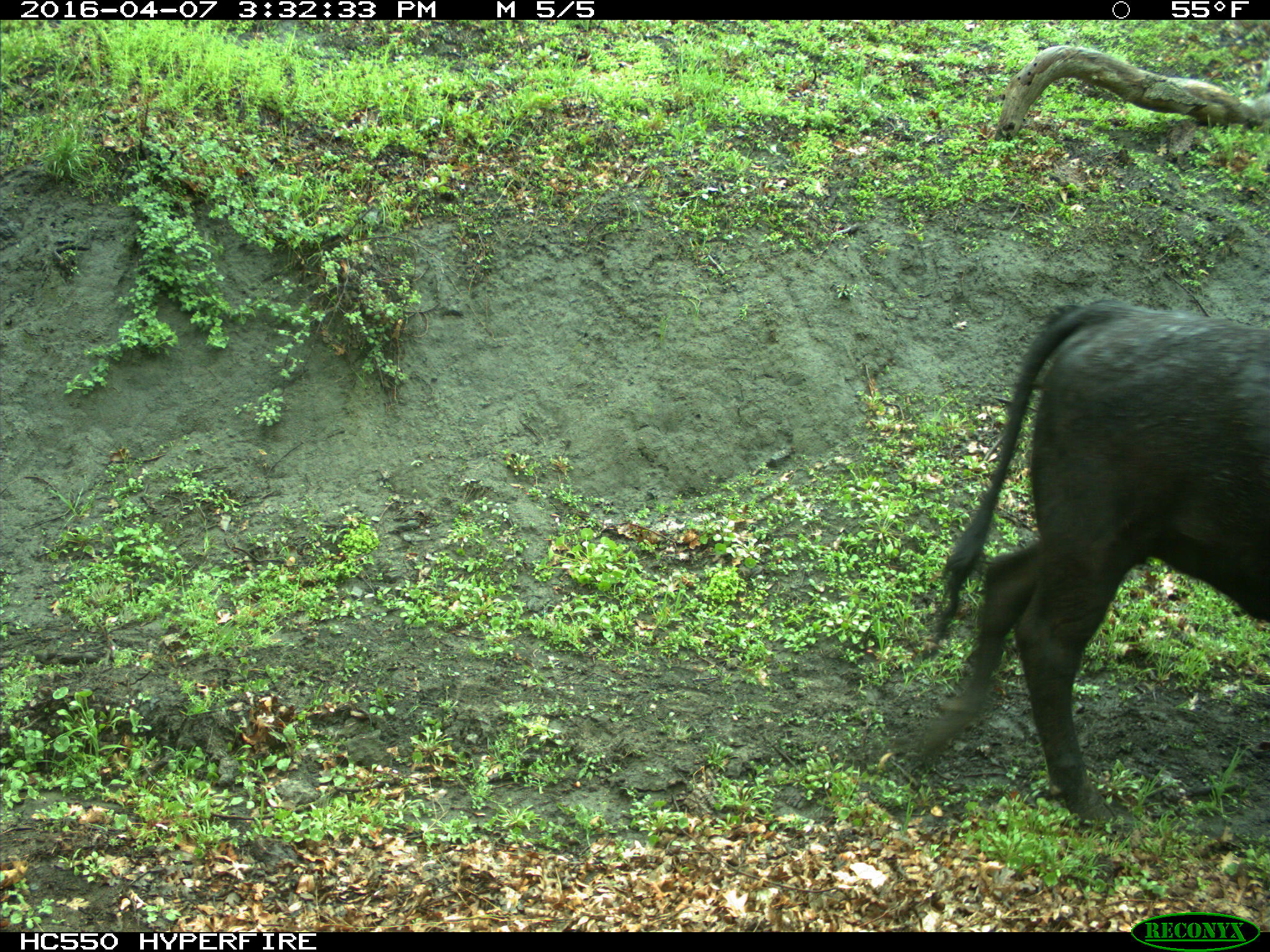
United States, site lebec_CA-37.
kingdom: Animalia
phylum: Chordata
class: Mammalia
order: Artiodactyla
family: Bovidae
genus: Bos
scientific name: Bos taurus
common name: domestic cow